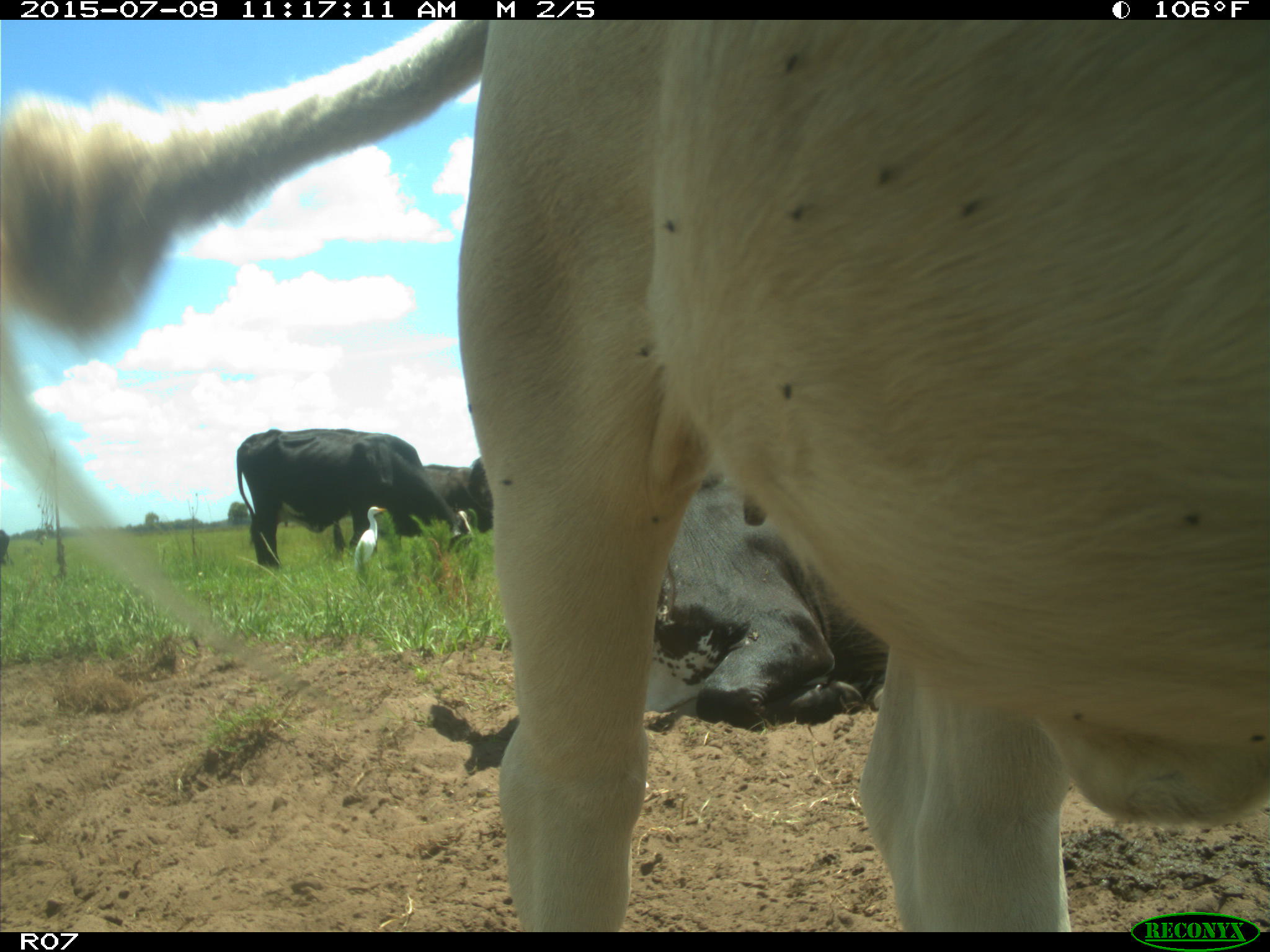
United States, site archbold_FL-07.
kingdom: Animalia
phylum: Chordata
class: Mammalia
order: Artiodactyla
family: Bovidae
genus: Bos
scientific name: Bos taurus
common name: domestic cow